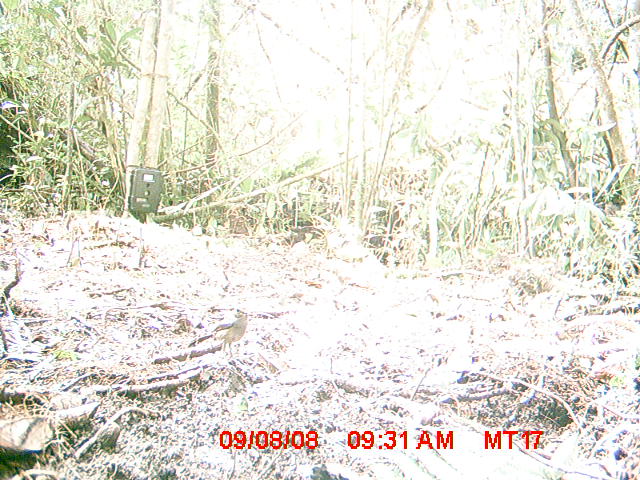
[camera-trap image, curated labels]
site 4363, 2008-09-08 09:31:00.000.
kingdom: Animalia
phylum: Chordata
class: Aves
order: Passeriformes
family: Muscicapidae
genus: Copsychus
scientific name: Copsychus albospecularis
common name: madagascar magpie-robin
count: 1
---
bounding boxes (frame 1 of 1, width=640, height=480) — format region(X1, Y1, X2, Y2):
copsychus albospecularis: region(187, 309, 248, 357)